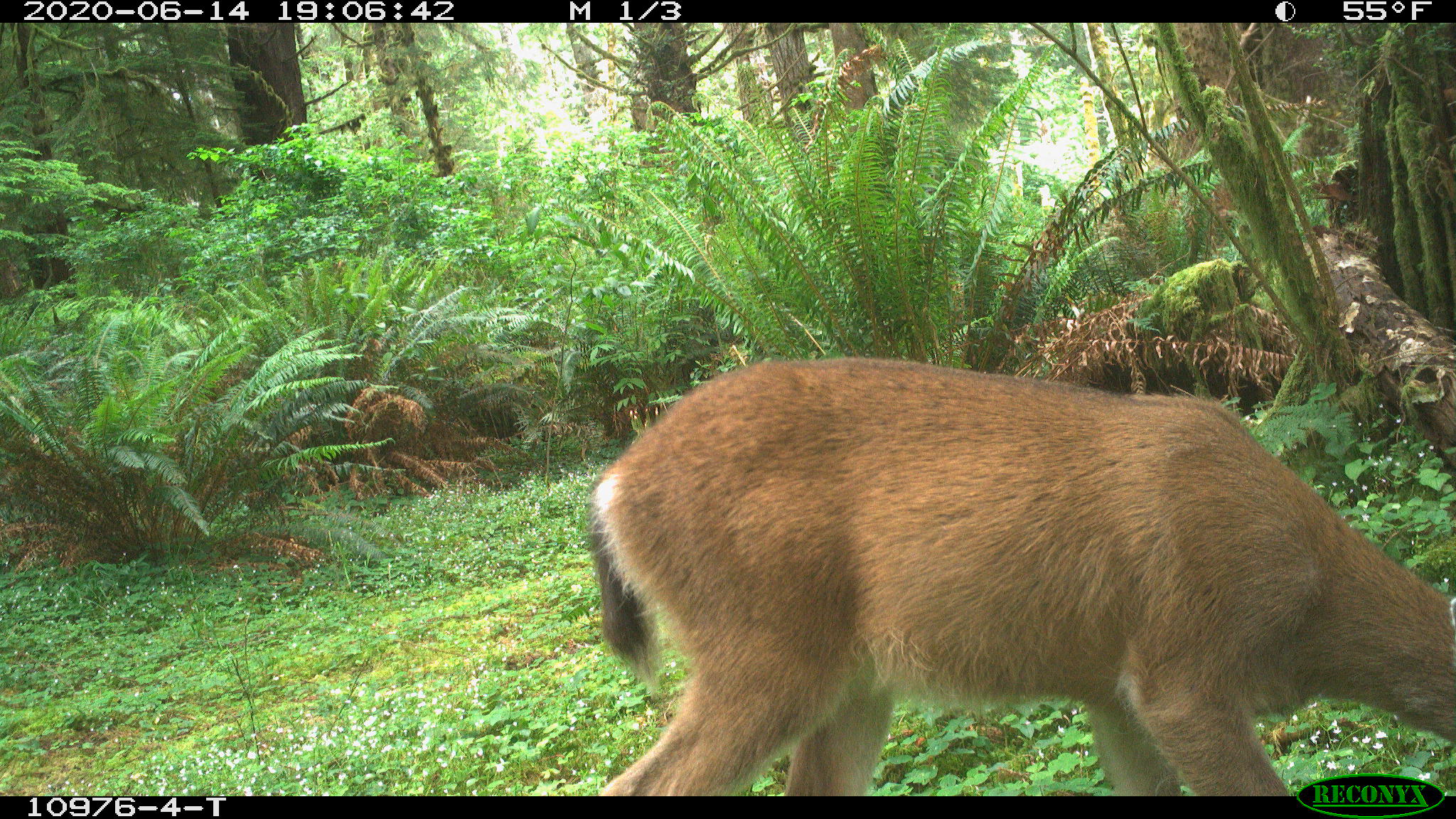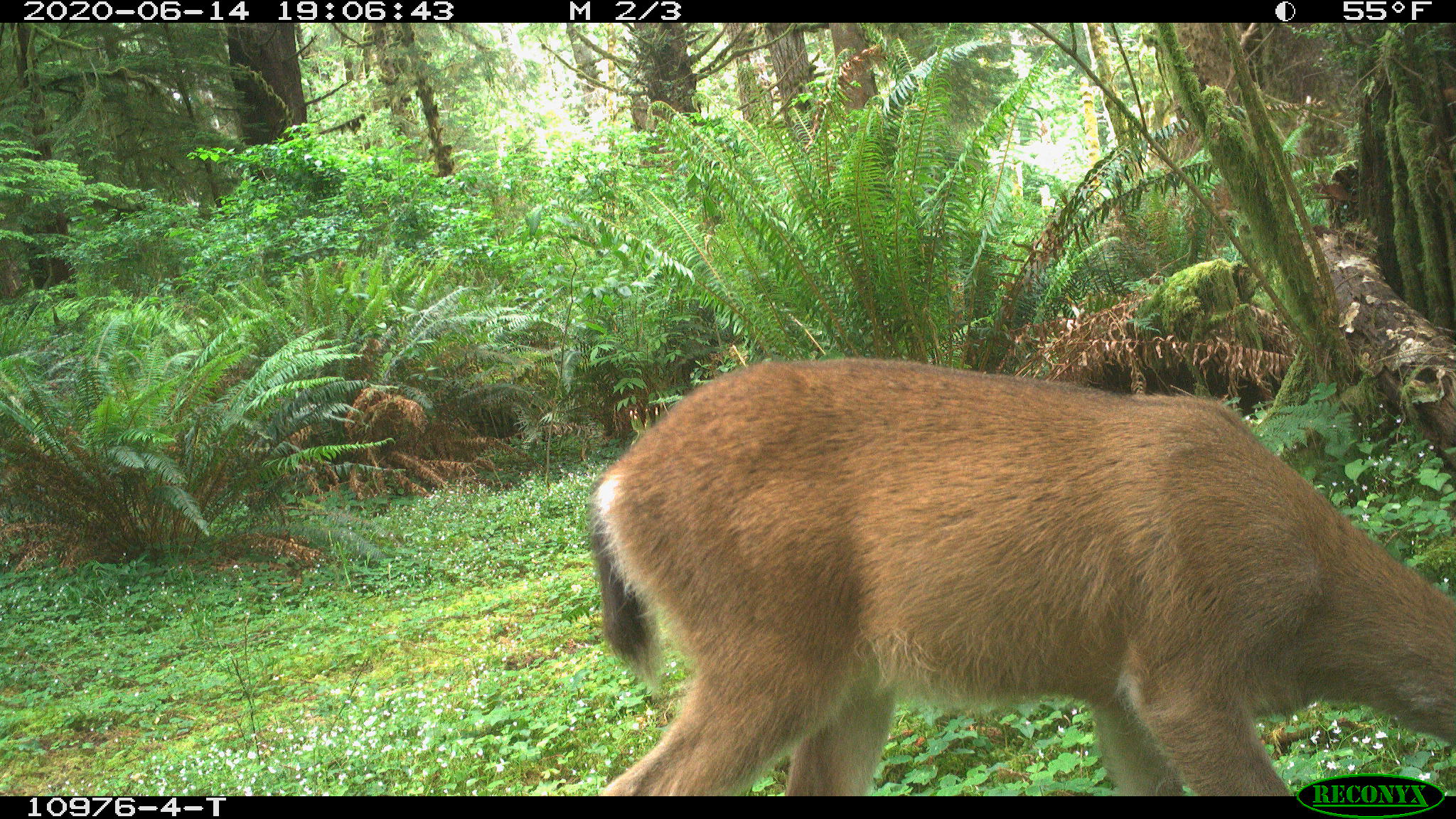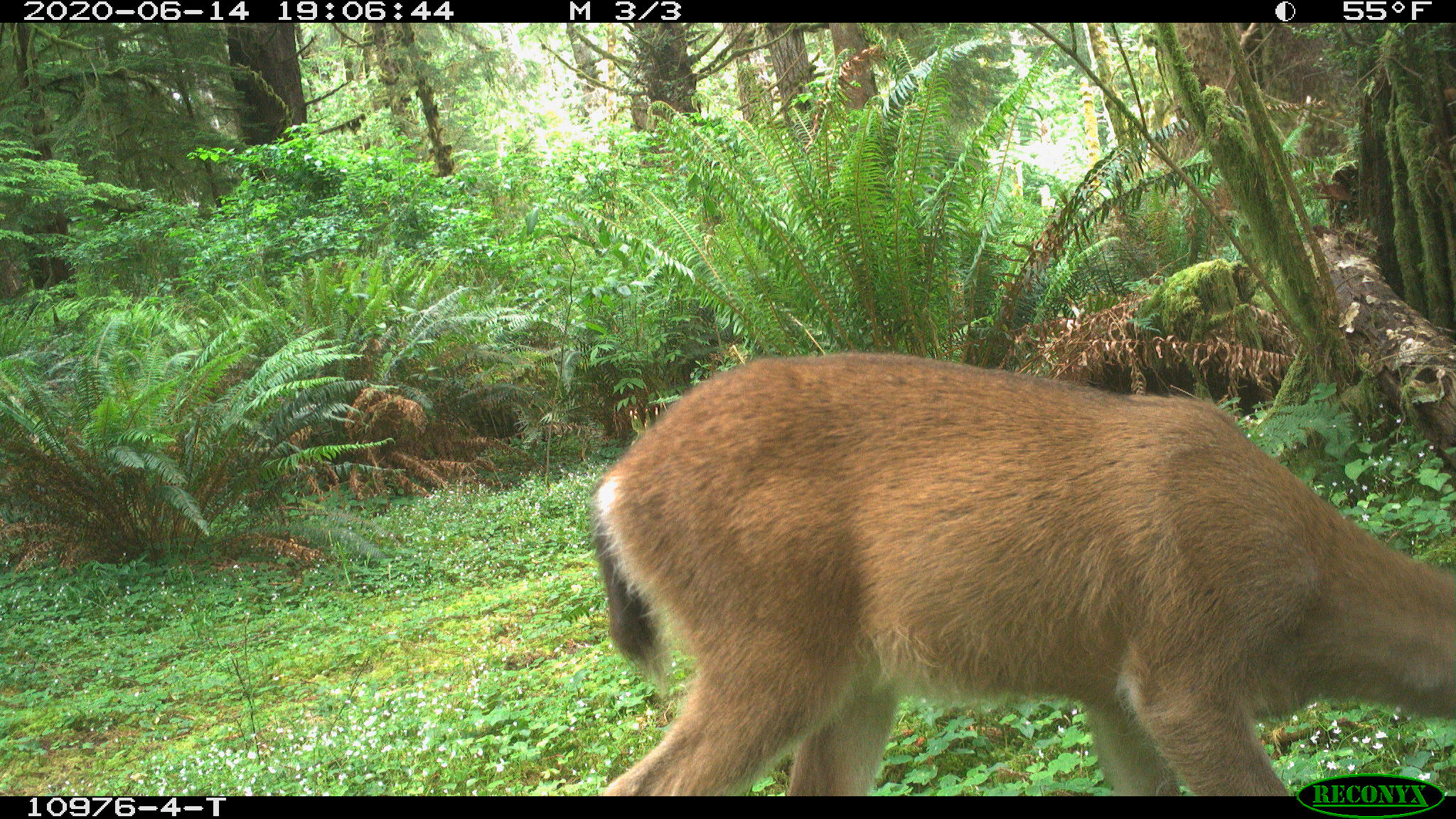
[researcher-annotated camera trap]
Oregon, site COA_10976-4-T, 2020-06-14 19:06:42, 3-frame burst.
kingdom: Animalia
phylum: Chordata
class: Mammalia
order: Artiodactyla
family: Cervidae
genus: Odocoileus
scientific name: Odocoileus hemionus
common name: black-tailed deer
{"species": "black-tailed deer (Odocoileus hemionus)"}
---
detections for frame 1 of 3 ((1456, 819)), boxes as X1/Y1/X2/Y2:
black-tailed deer: 582/334/1449/766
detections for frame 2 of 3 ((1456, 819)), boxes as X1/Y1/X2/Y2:
black-tailed deer: 579/352/1455/769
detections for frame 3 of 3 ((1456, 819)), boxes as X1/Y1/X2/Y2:
black-tailed deer: 584/330/1449/765